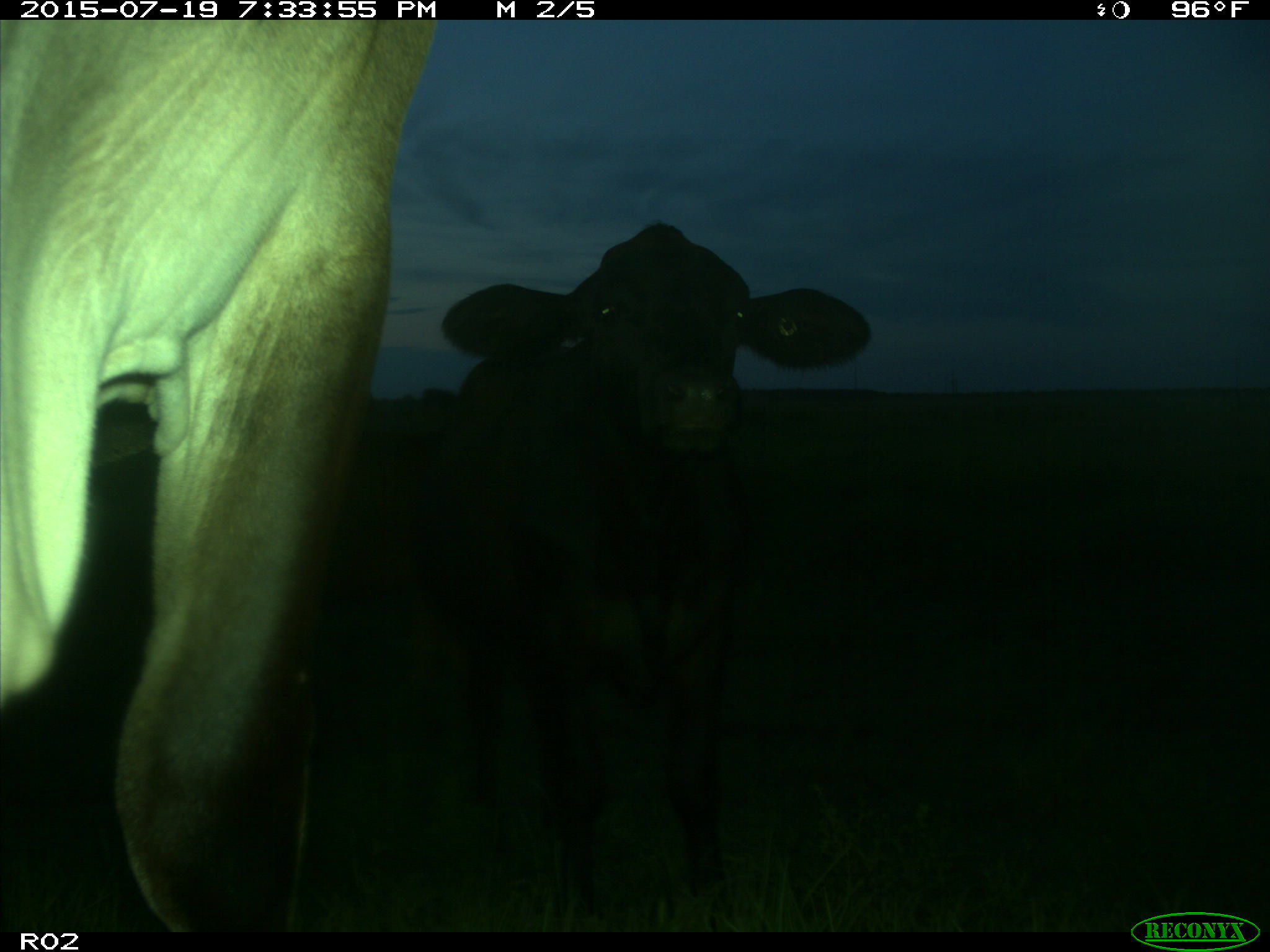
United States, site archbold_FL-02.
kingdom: Animalia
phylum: Chordata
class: Mammalia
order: Artiodactyla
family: Bovidae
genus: Bos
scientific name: Bos taurus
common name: domestic cow